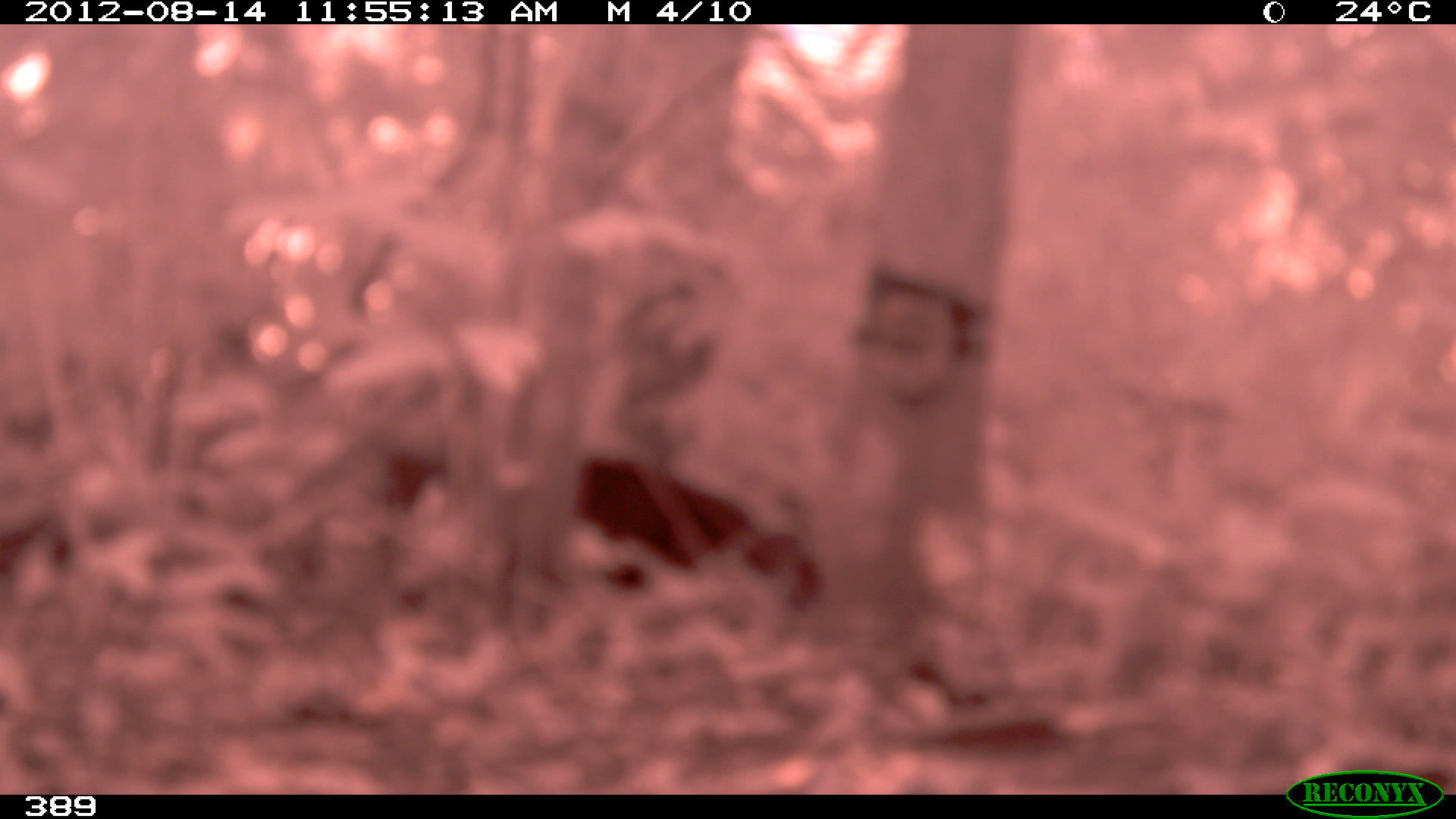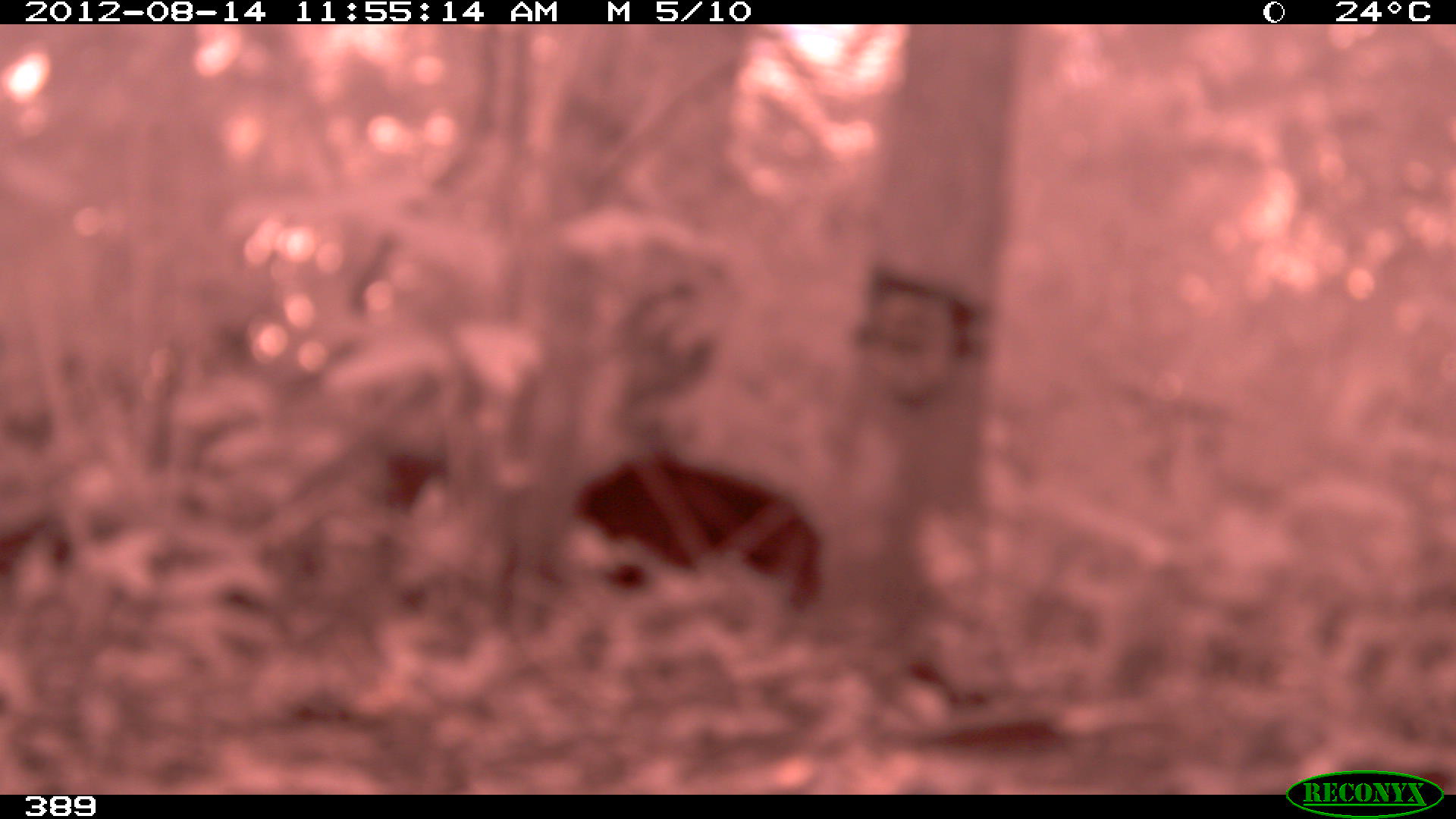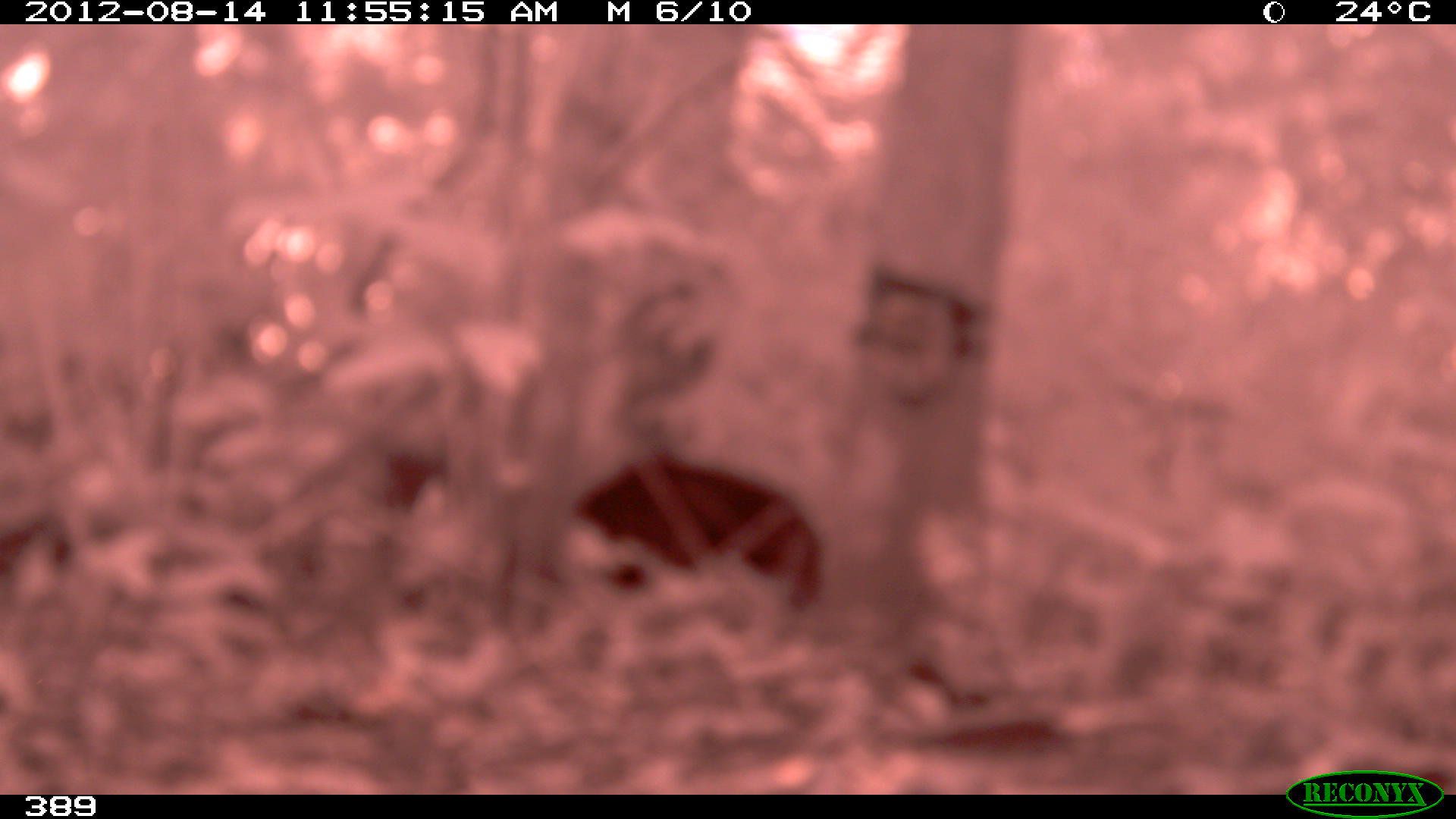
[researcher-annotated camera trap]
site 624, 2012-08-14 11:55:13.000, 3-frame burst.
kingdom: Animalia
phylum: Chordata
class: Mammalia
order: Artiodactyla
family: Tayassuidae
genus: Tayassu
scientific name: Tayassu pecari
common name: white-lipped peccary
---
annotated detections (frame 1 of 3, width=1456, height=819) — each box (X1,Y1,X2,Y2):
tayassu pecari: (498,447,820,614)